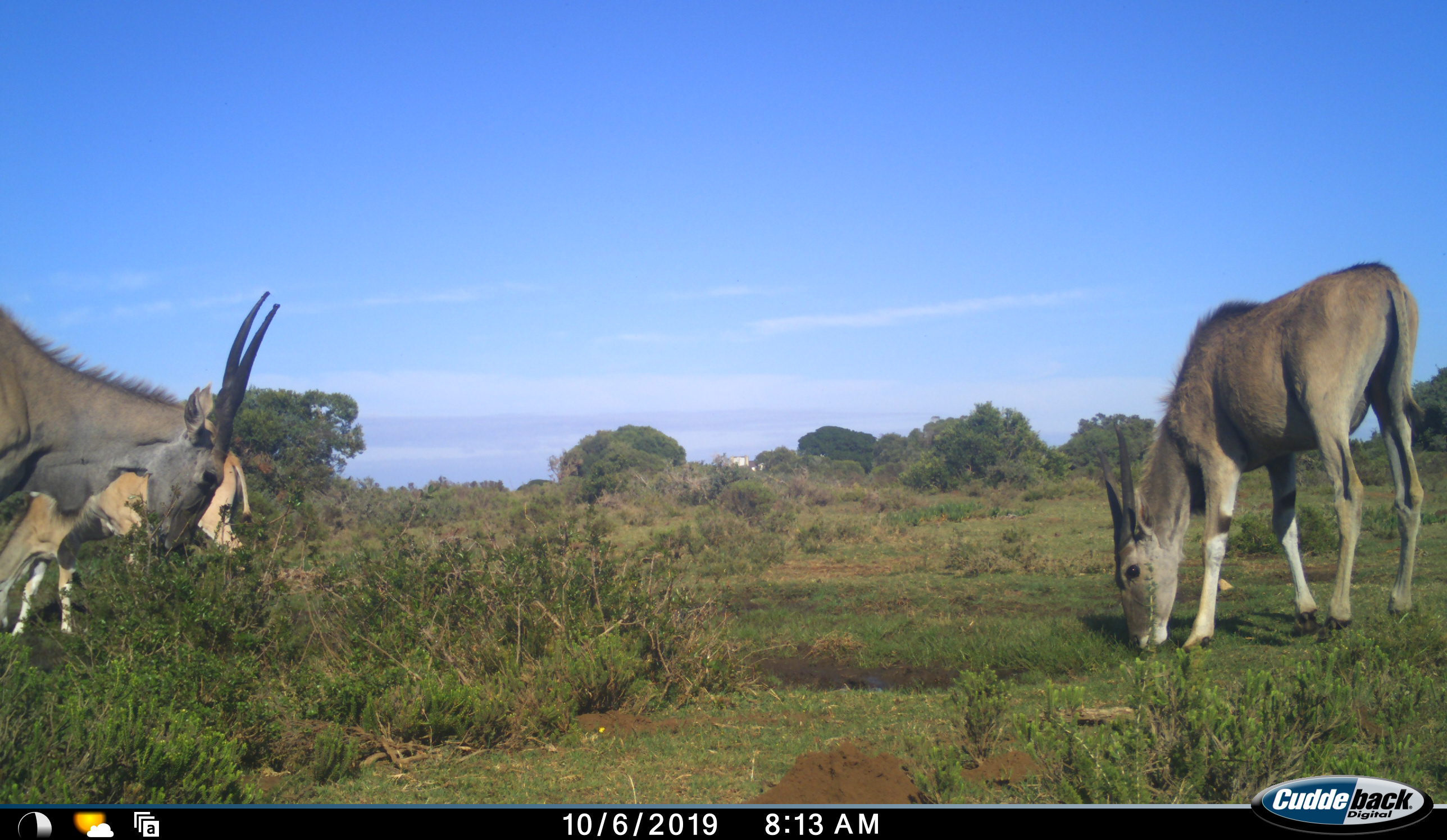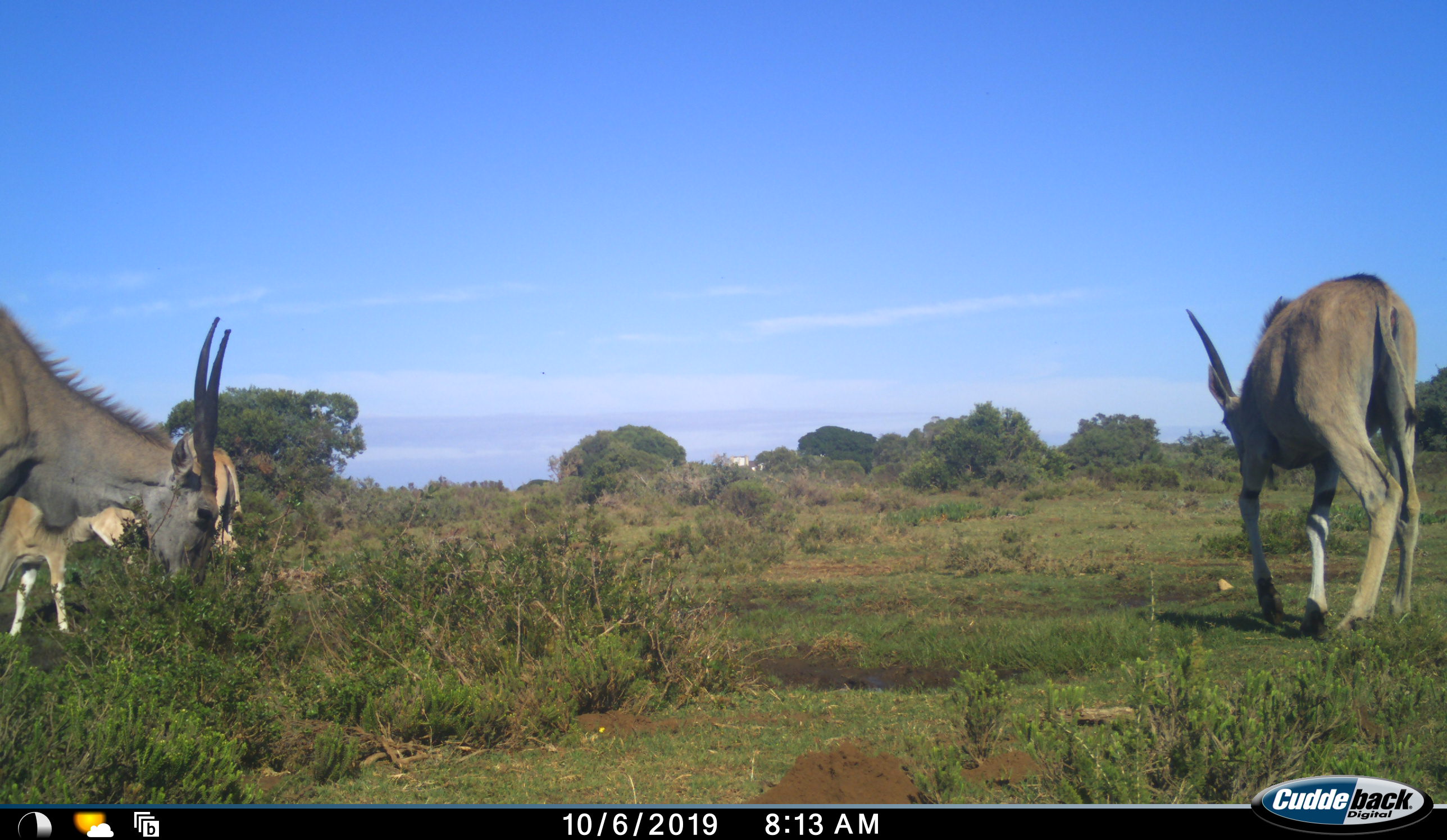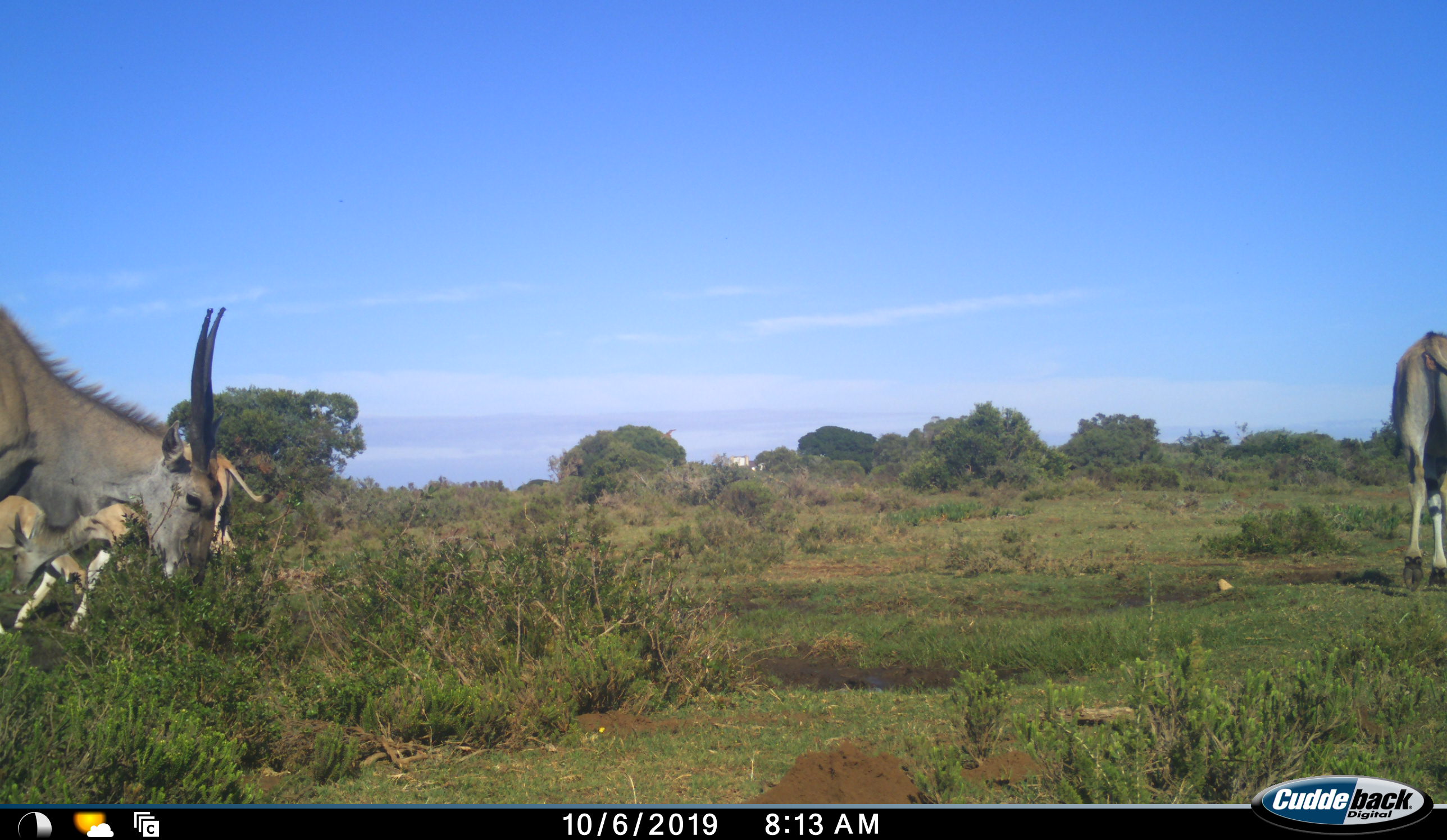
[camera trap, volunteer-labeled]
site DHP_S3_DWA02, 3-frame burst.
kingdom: Animalia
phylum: Chordata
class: Mammalia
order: Artiodactyla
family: Bovidae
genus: Tragelaphus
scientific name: Tragelaphus oryx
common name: eland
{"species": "eland (Tragelaphus oryx)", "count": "3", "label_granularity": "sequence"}